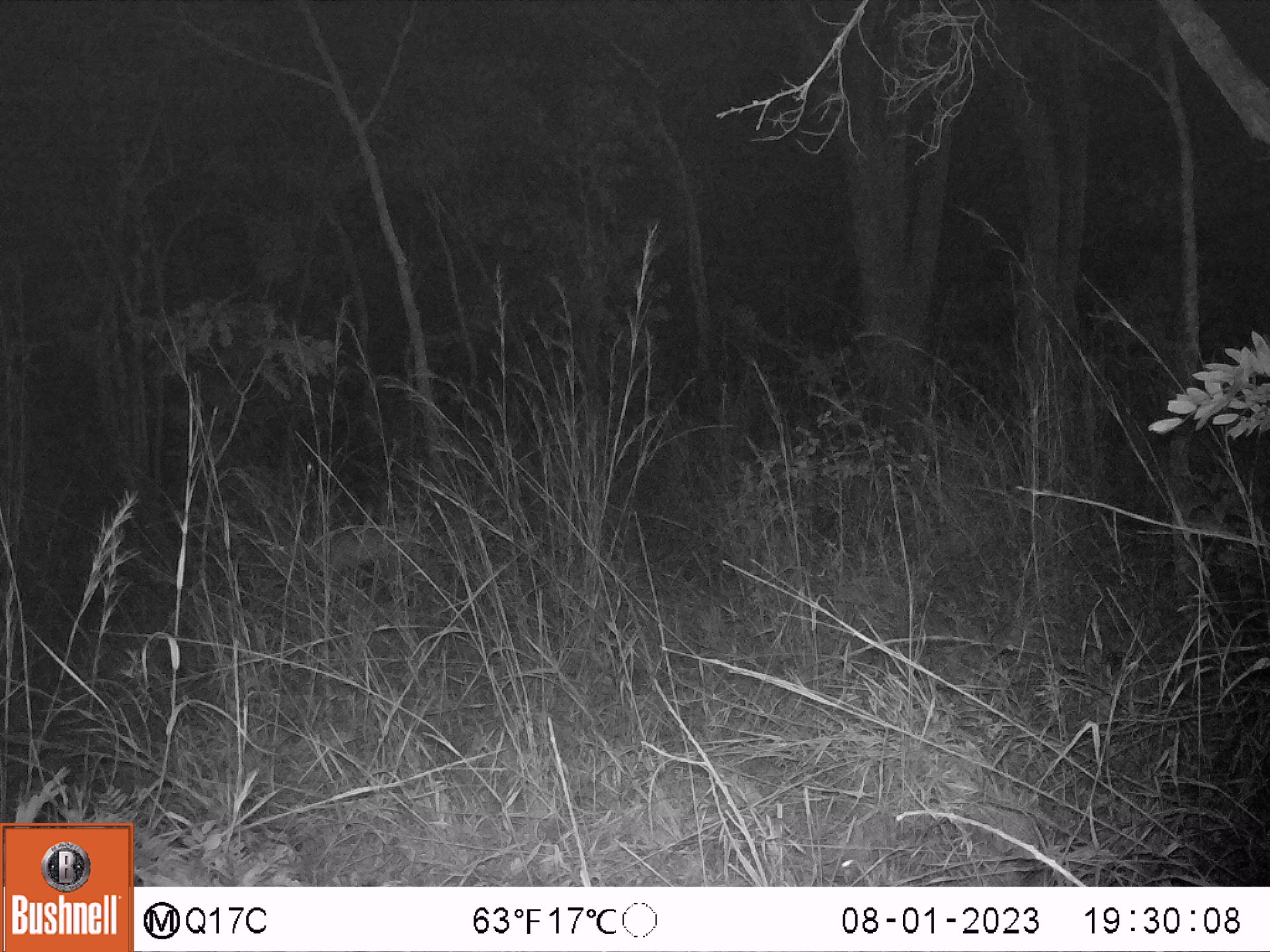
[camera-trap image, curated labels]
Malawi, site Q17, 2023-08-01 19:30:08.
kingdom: Animalia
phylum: Chordata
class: Mammalia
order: Artiodactyla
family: Bovidae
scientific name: Antilopinae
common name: small antelope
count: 1